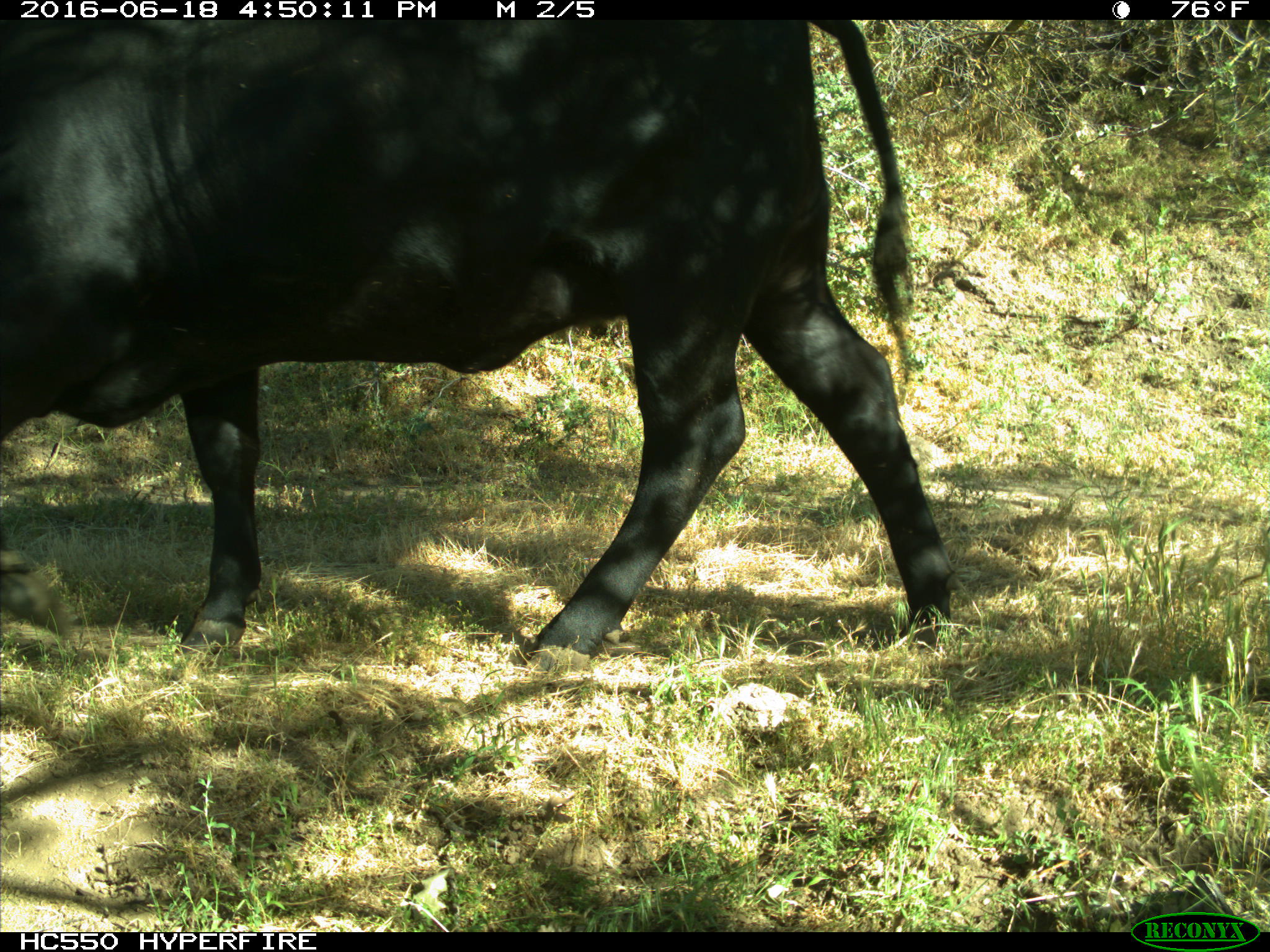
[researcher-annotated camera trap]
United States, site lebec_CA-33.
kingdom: Animalia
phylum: Chordata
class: Mammalia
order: Artiodactyla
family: Bovidae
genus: Bos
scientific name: Bos taurus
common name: domestic cow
Bos taurus (domestic cow).